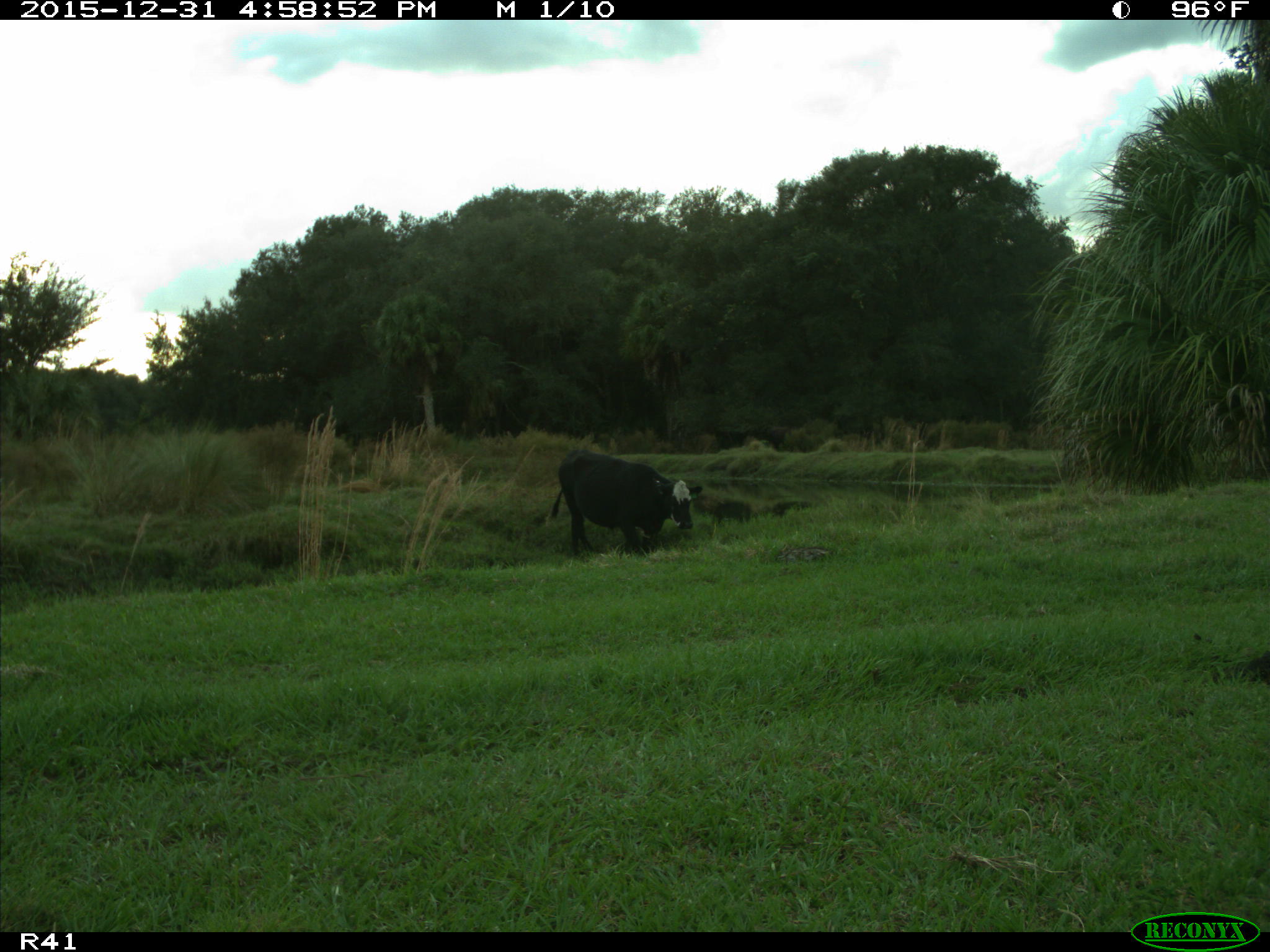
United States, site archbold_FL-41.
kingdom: Animalia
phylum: Chordata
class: Mammalia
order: Artiodactyla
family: Bovidae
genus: Bos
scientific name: Bos taurus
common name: domestic cow